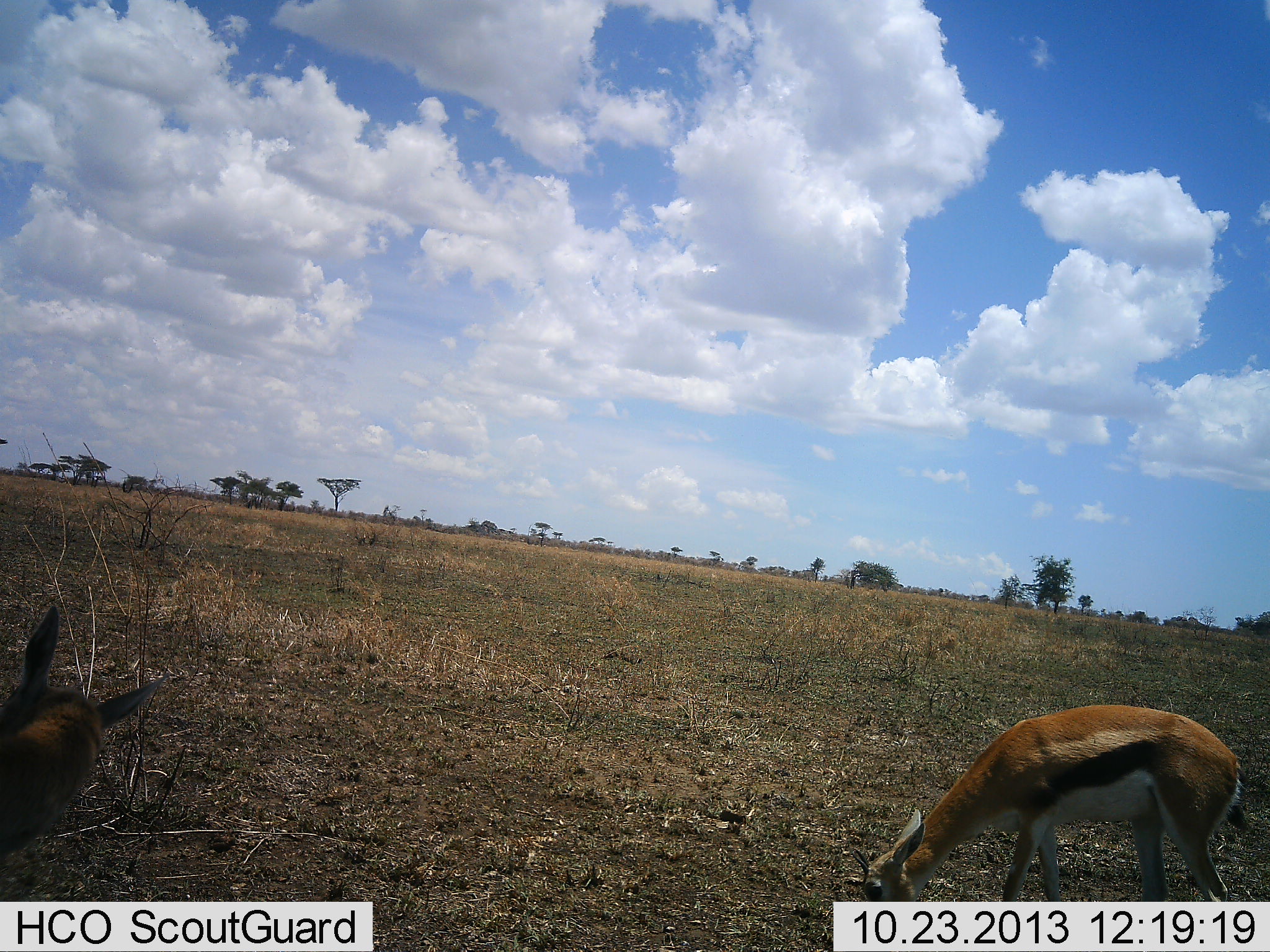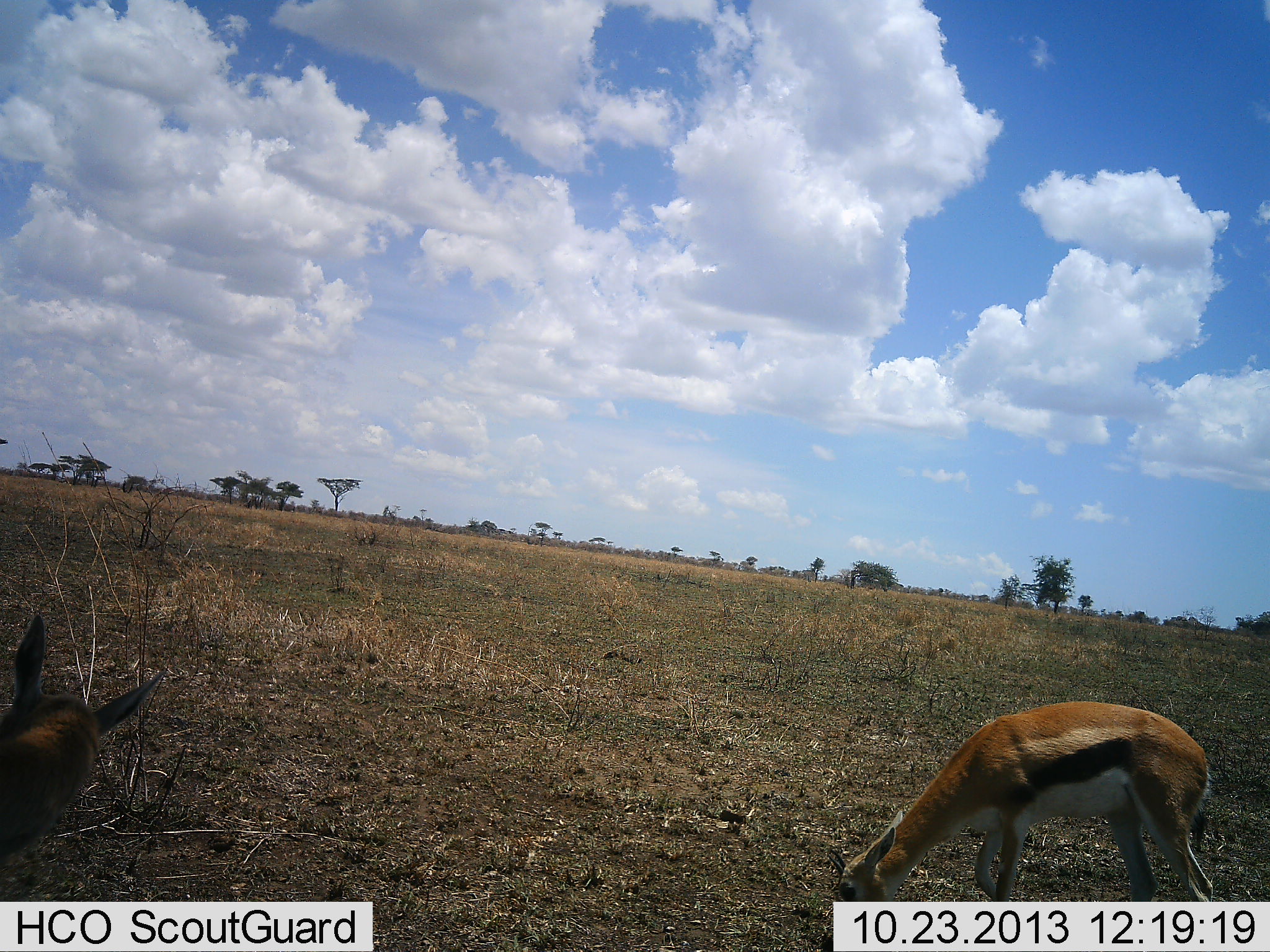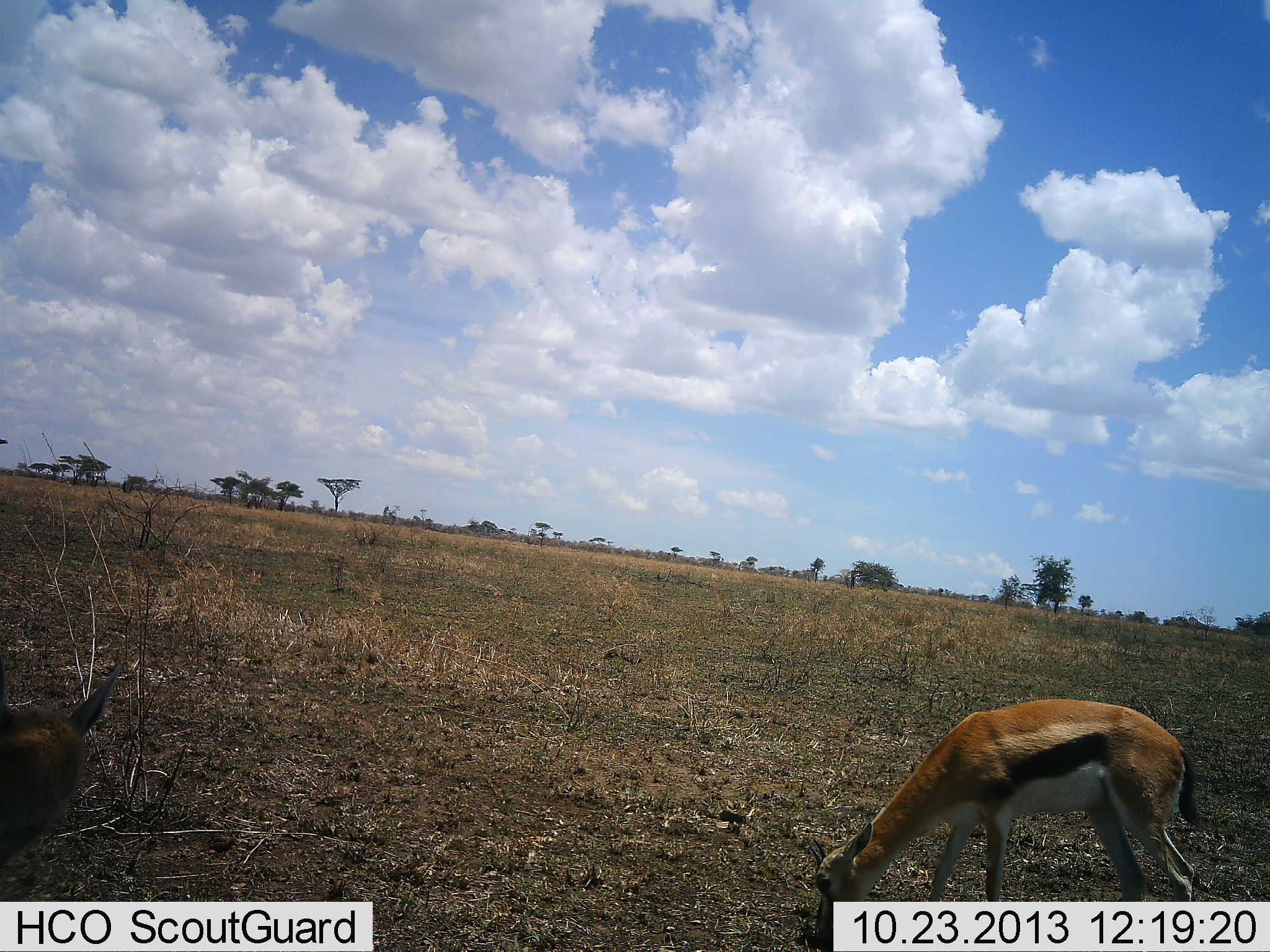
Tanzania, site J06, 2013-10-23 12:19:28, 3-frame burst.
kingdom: Animalia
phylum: Chordata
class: Mammalia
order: Artiodactyla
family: Bovidae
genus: Eudorcas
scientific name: Eudorcas thomsonii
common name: thomson's gazelle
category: gazellethomsons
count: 2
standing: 67%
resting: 0%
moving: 13%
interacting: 0%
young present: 13%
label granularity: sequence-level